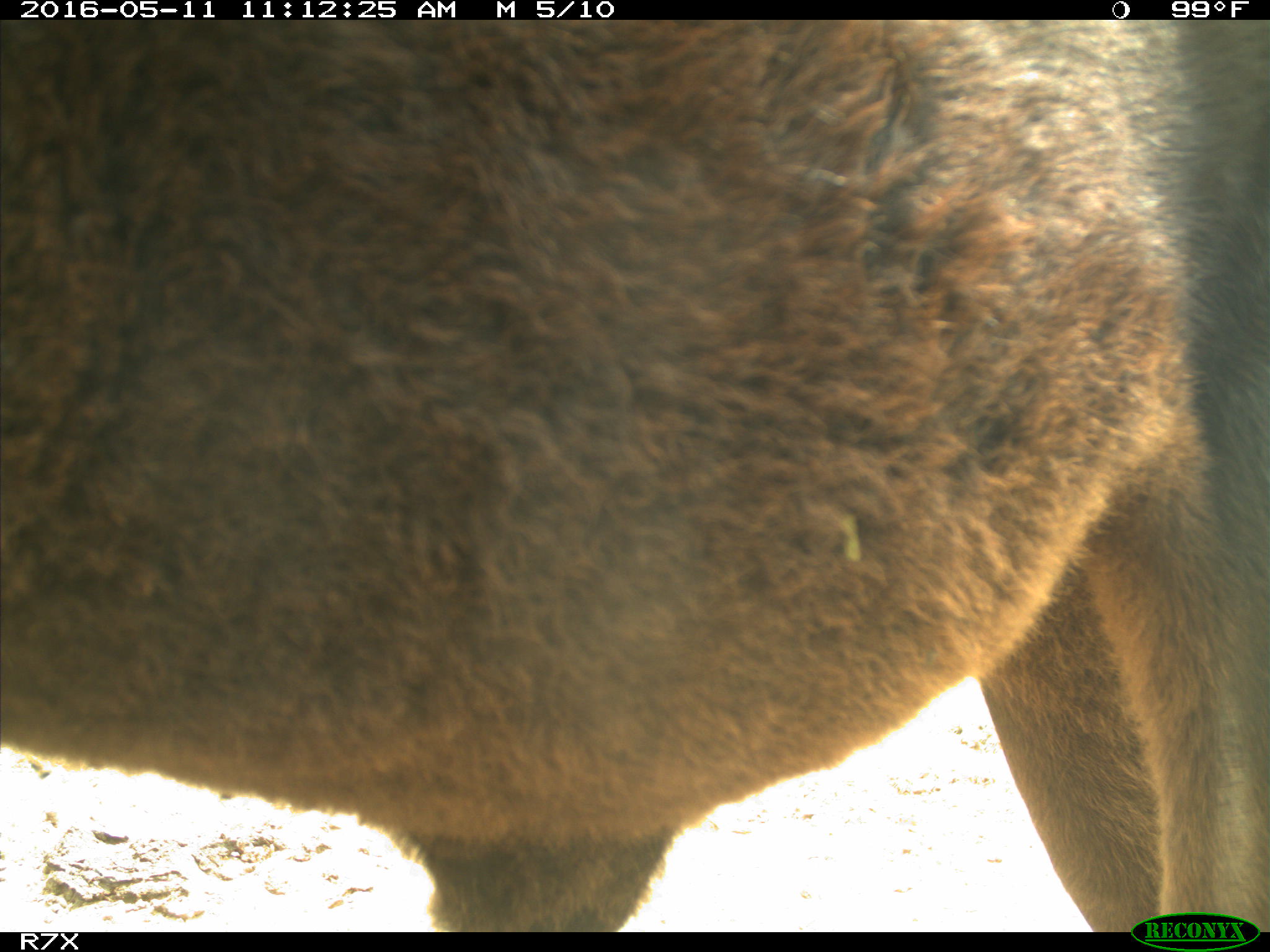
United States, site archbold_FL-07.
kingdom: Animalia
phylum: Chordata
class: Mammalia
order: Artiodactyla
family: Bovidae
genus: Bos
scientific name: Bos taurus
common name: domestic cow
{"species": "Bos taurus (domestic cow)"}